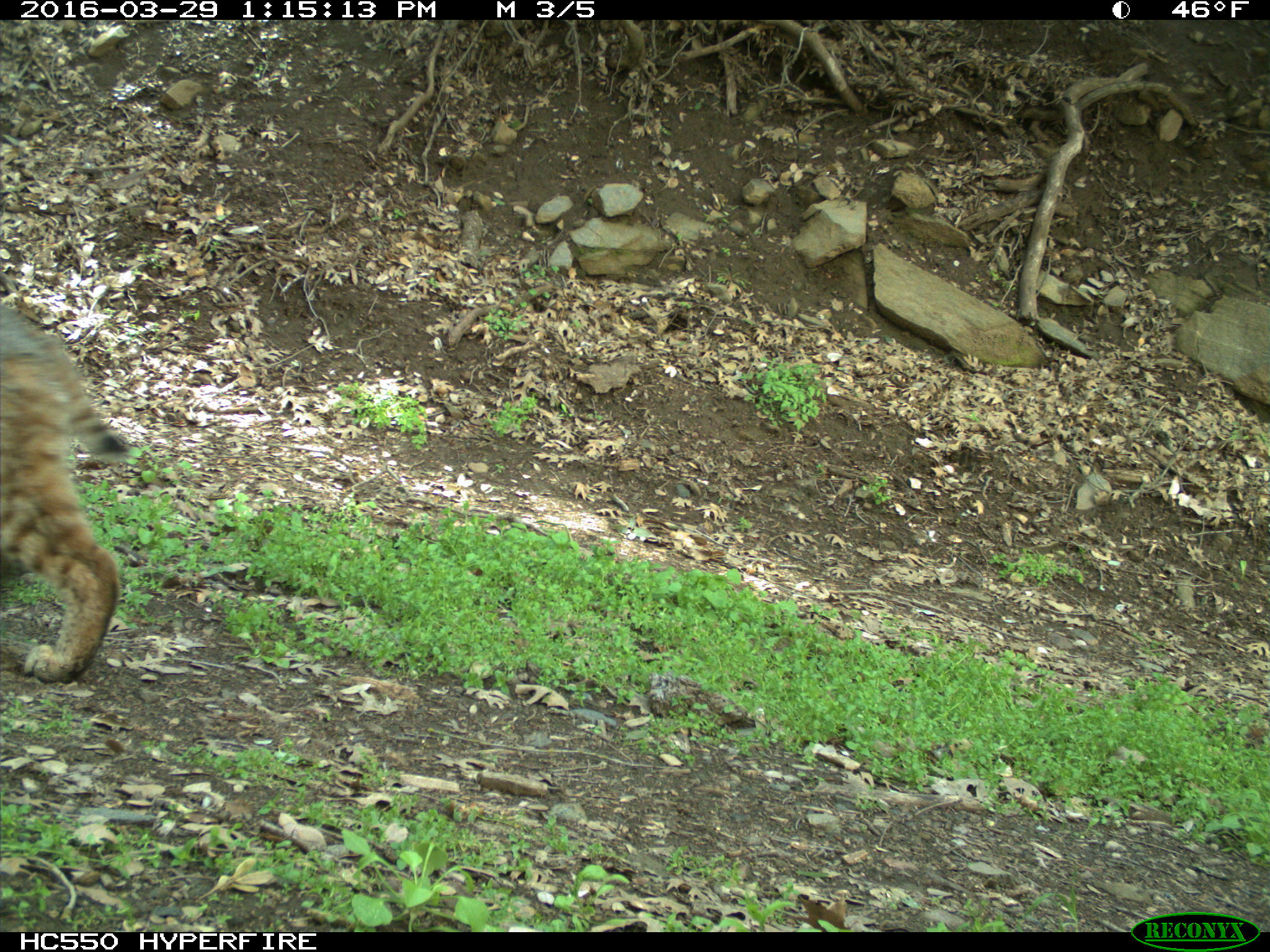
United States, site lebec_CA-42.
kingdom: Animalia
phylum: Chordata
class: Mammalia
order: Carnivora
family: Felidae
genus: Lynx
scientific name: Lynx rufus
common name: bobcat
Lynx rufus (bobcat).